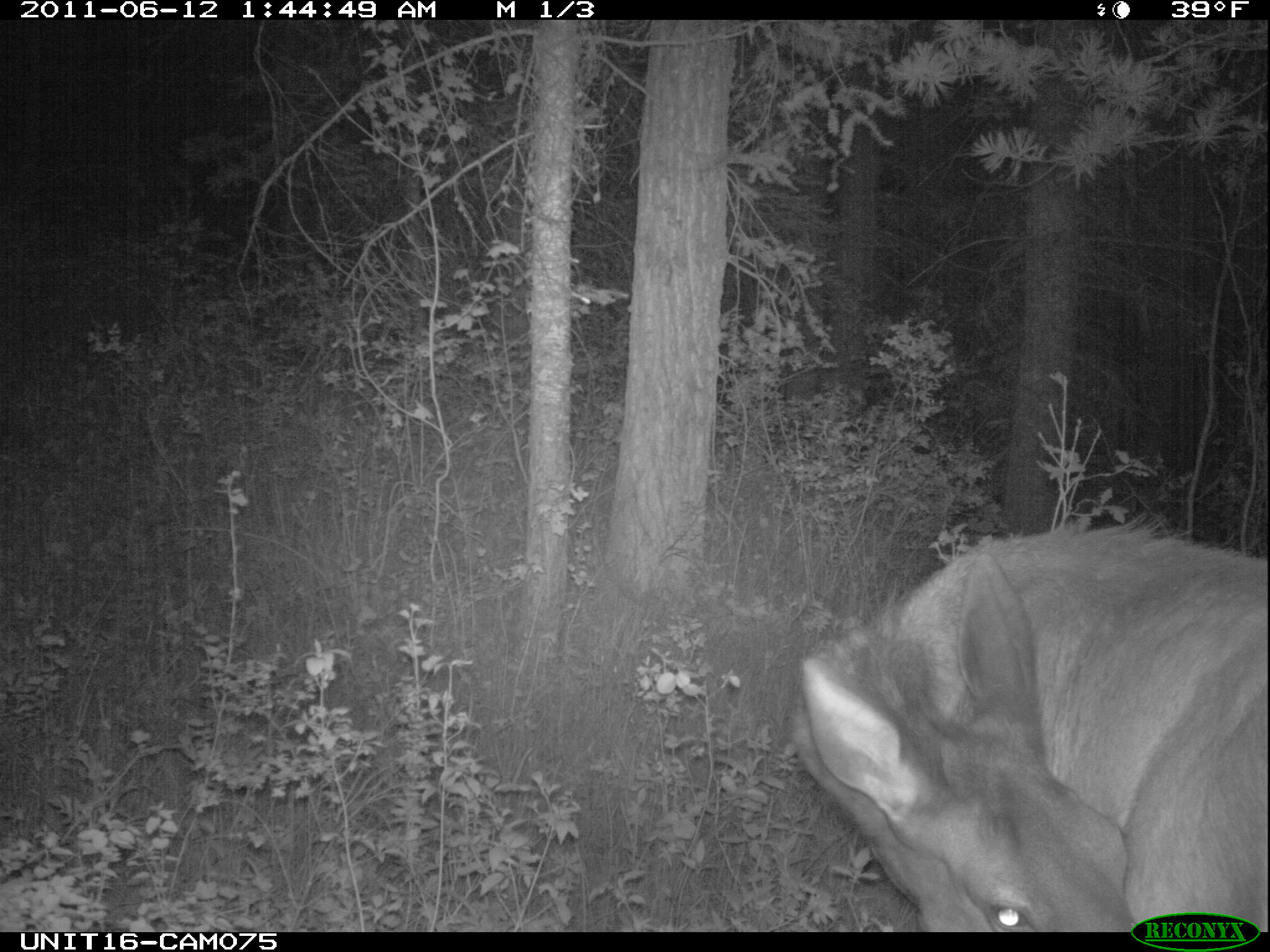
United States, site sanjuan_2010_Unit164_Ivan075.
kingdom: Animalia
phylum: Chordata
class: Mammalia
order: Artiodactyla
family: Cervidae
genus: Cervus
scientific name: Cervus elaphus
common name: red deer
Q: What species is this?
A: Cervus elaphus (red deer).